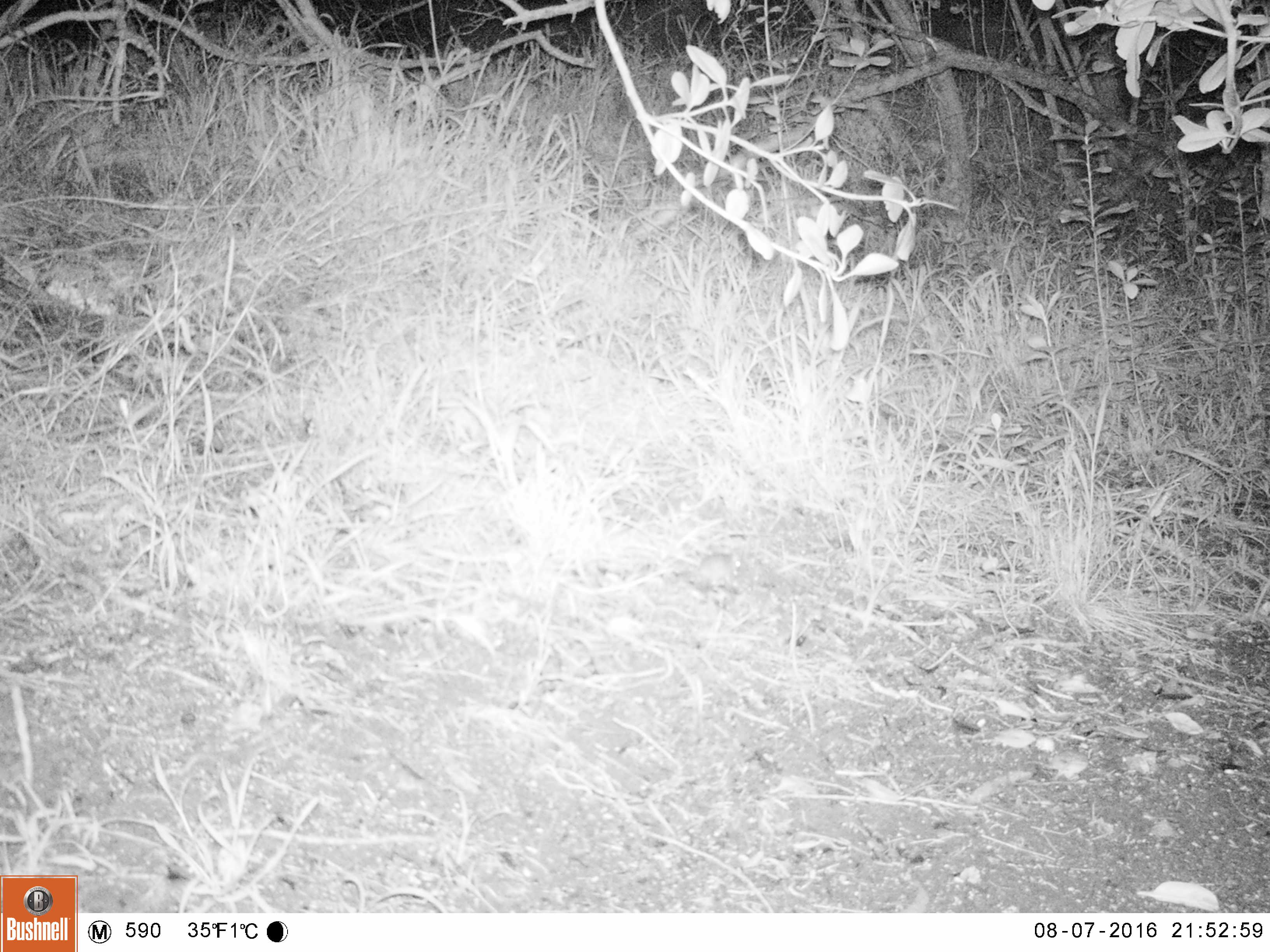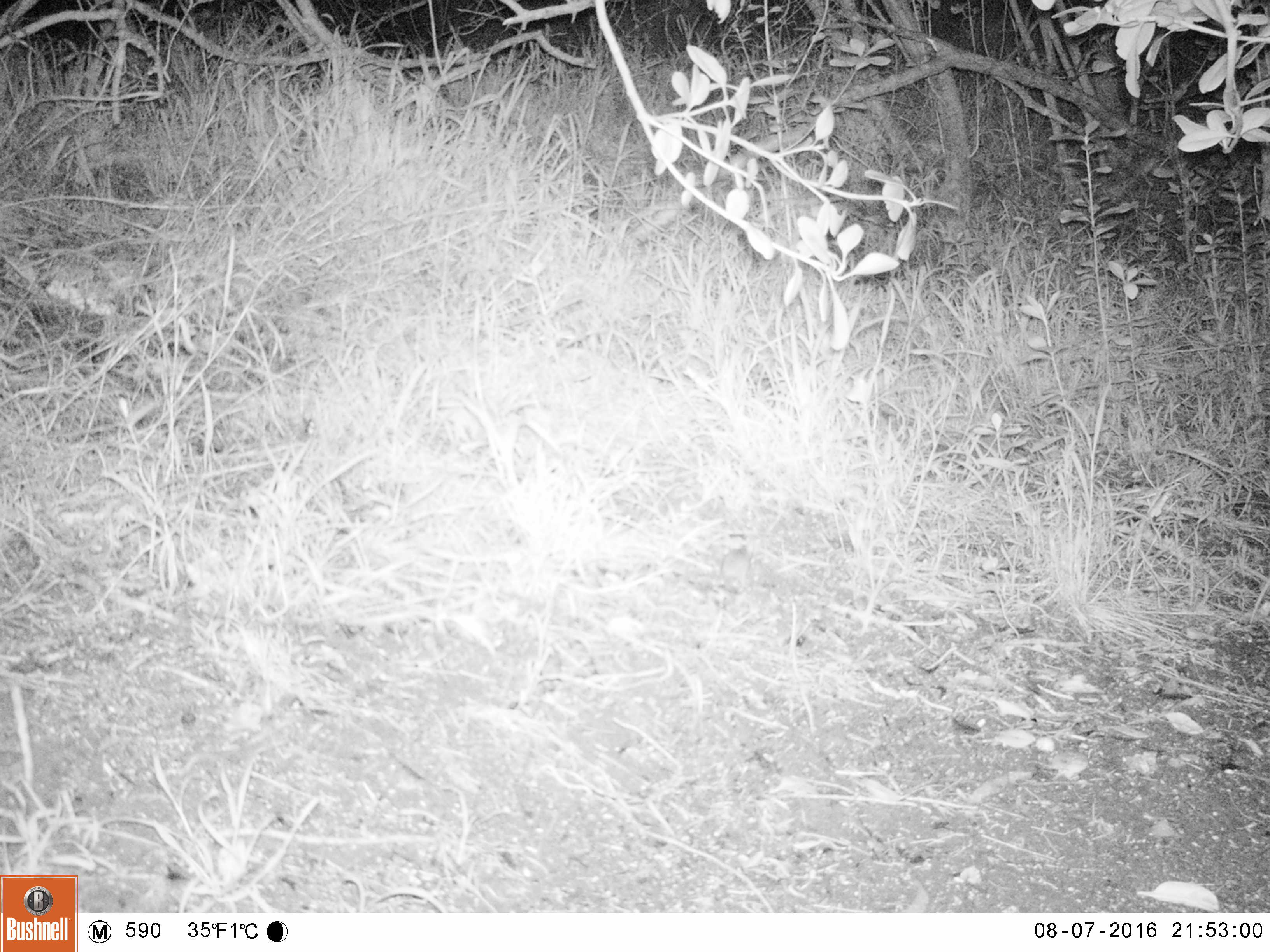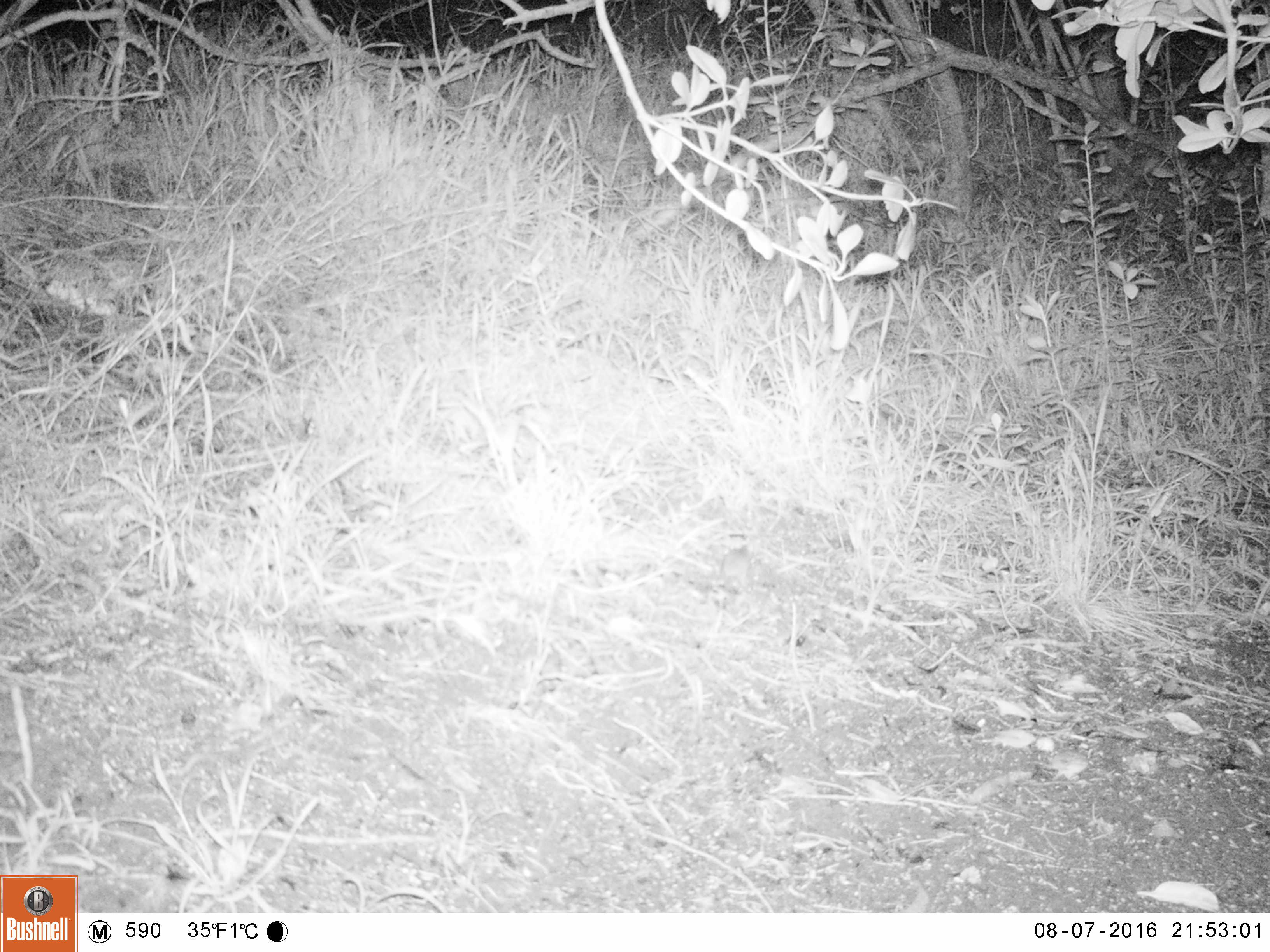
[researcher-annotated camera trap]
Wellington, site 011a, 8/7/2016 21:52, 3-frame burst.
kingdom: Animalia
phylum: Chordata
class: Mammalia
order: Rodentia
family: Muridae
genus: Mus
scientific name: Mus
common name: mouse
Mouse (Mus).